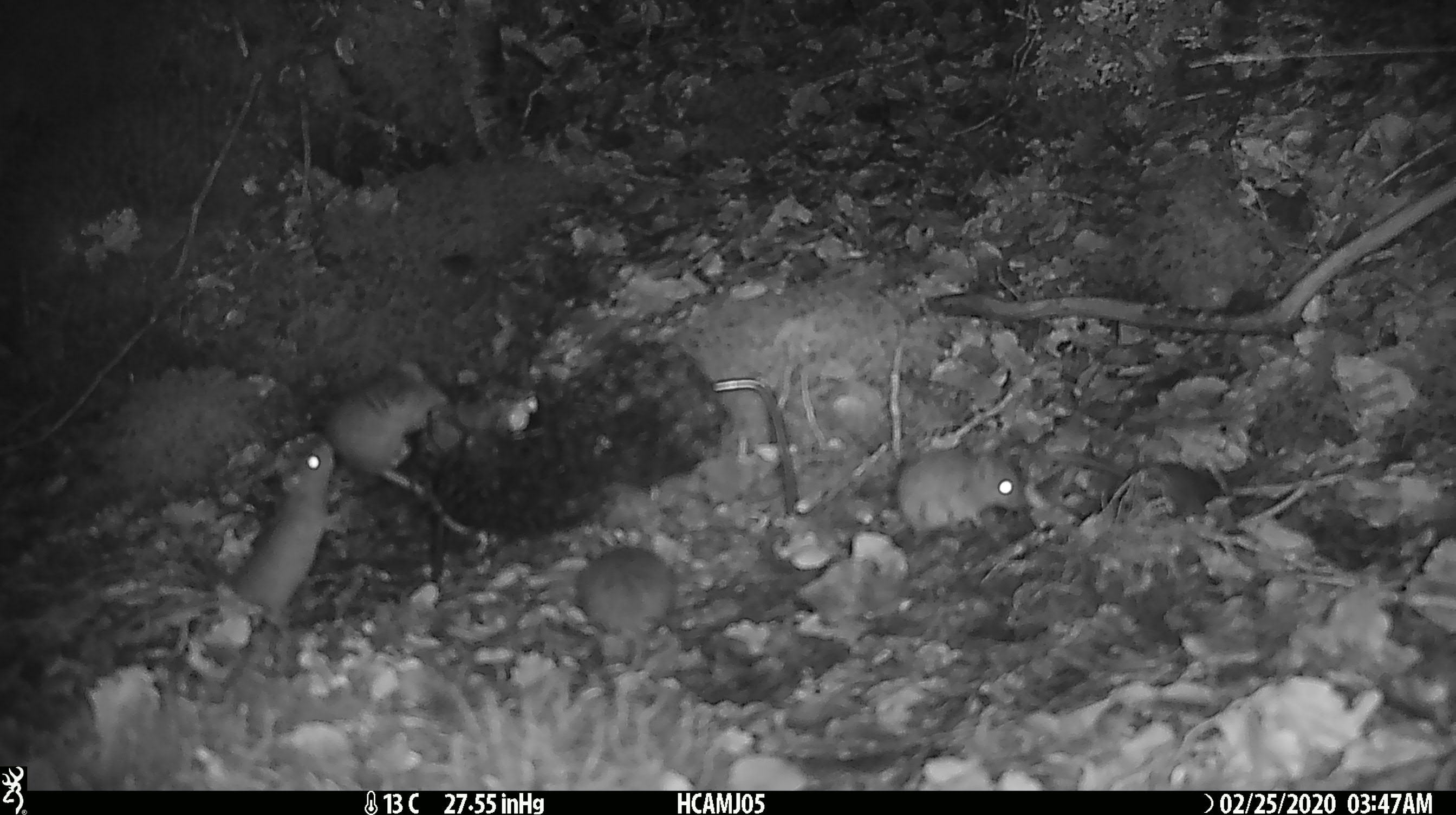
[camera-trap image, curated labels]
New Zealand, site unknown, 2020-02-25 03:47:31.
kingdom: Animalia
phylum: Chordata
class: Mammalia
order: Rodentia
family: Muridae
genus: Mus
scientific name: Mus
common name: mouse